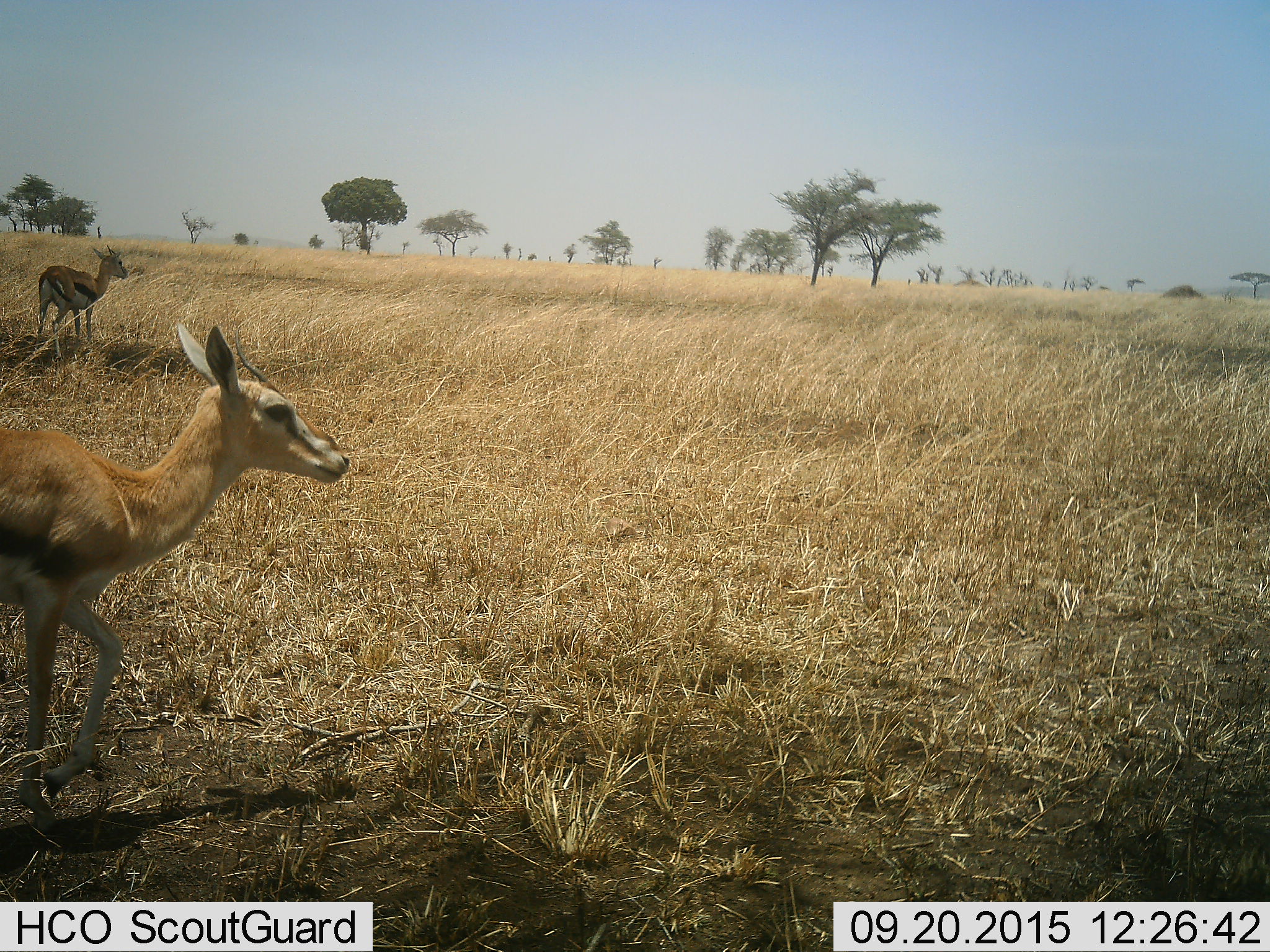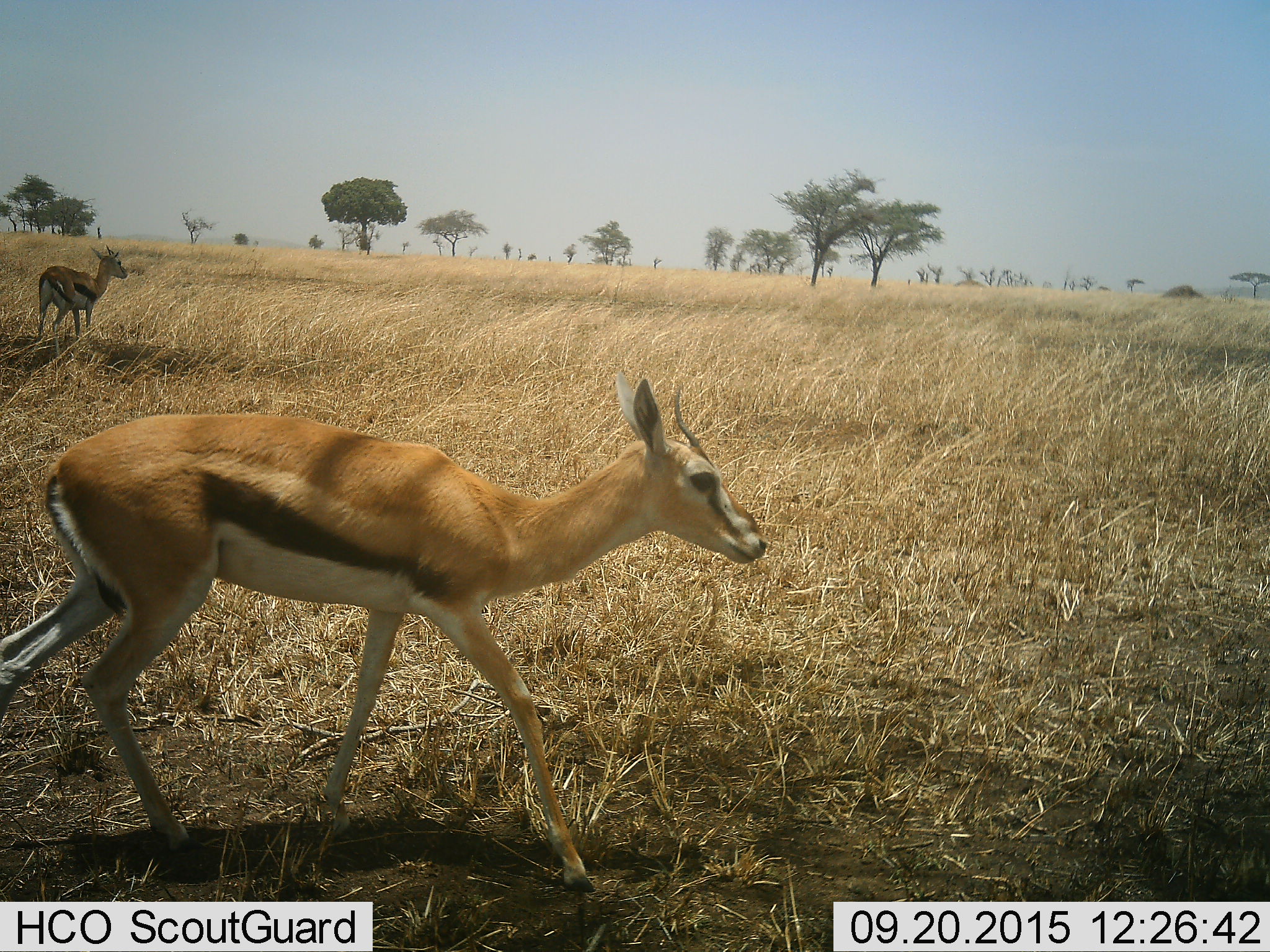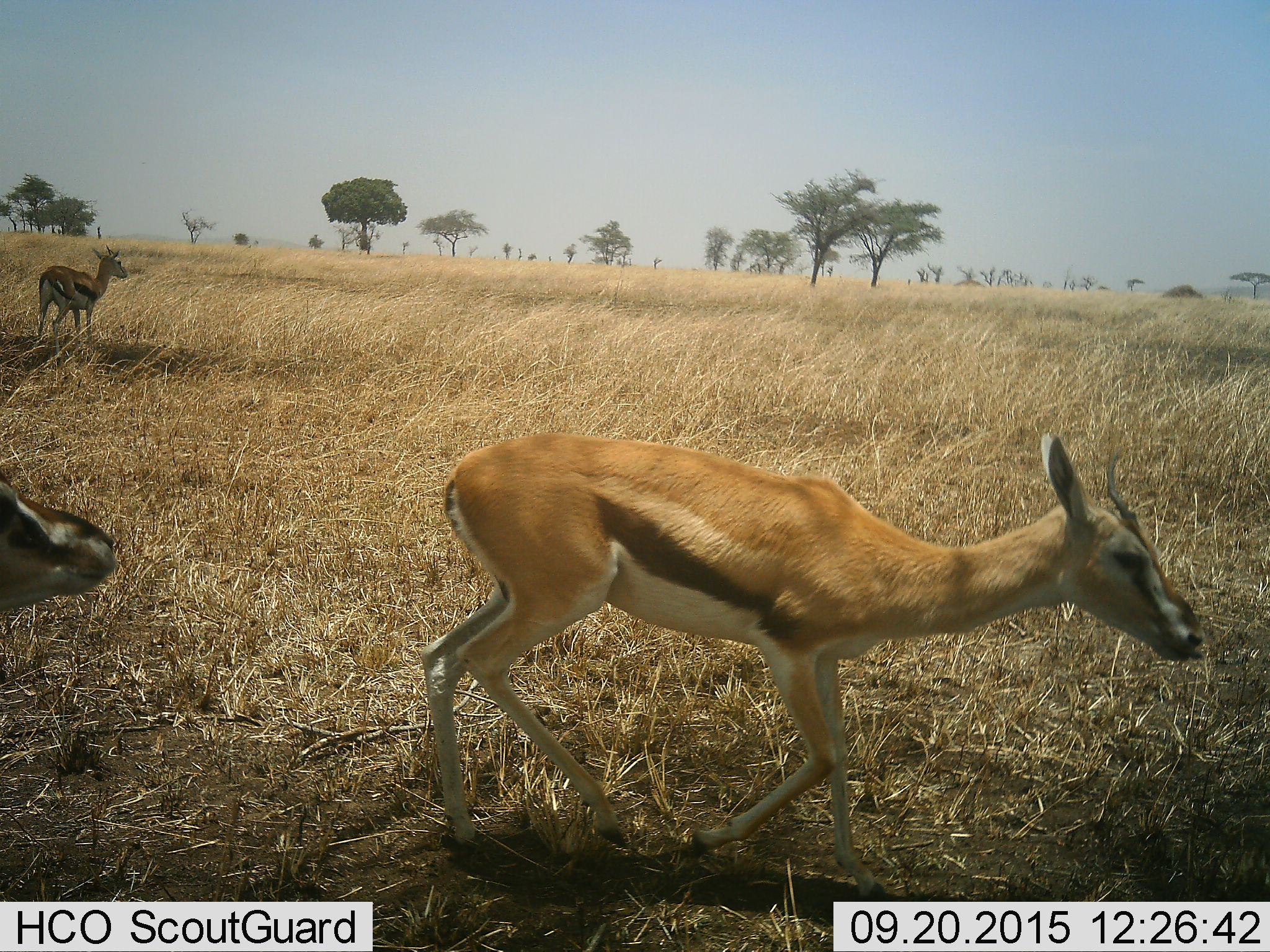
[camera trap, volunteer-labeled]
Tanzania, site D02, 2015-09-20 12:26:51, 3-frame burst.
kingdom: Animalia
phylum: Chordata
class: Mammalia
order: Artiodactyla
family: Bovidae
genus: Eudorcas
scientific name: Eudorcas thomsonii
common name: thomson's gazelle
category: gazellethomsons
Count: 3.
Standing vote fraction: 47%.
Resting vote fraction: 0%.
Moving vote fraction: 93%.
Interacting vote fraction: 0%.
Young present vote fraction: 13%.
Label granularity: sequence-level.